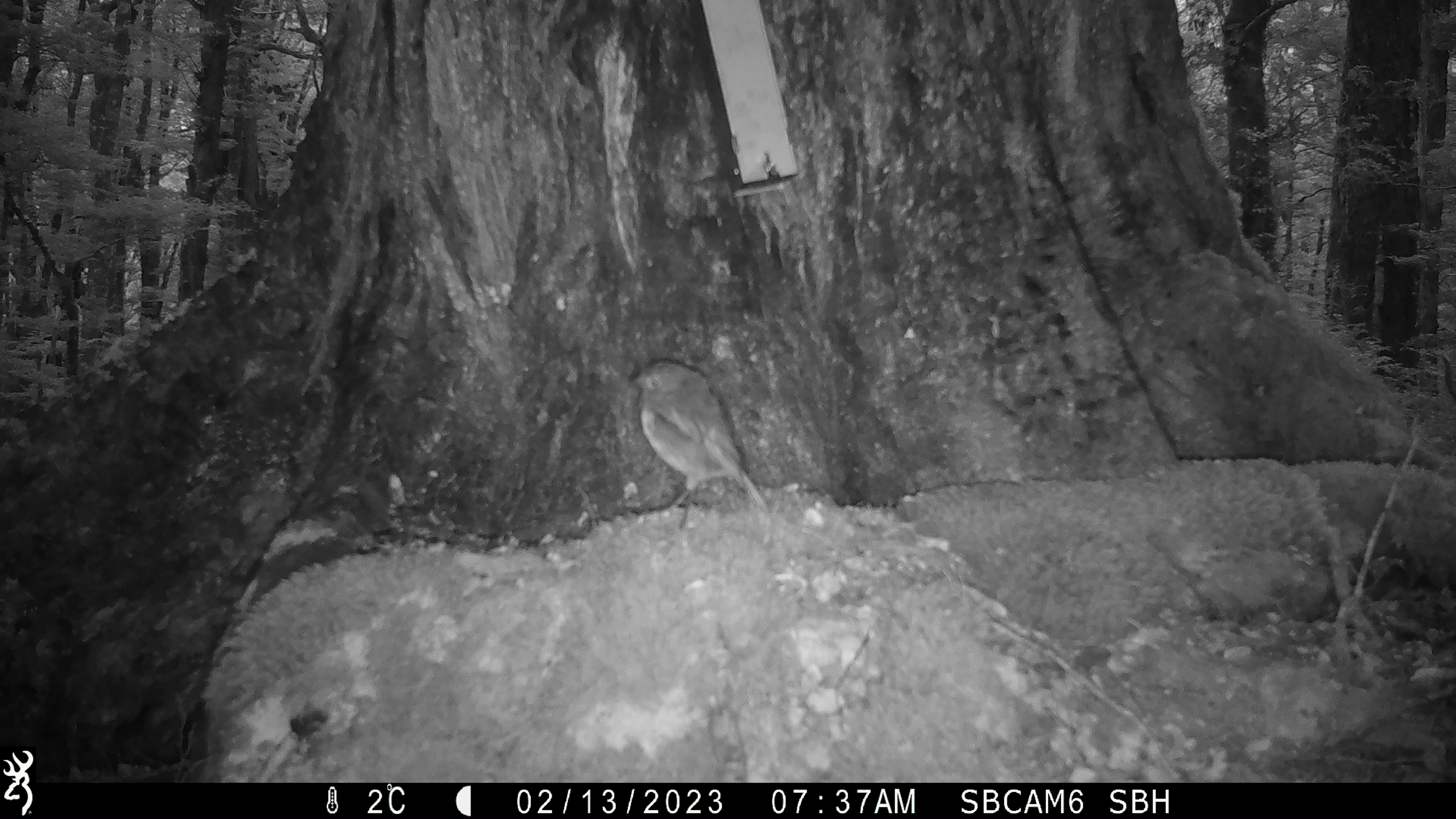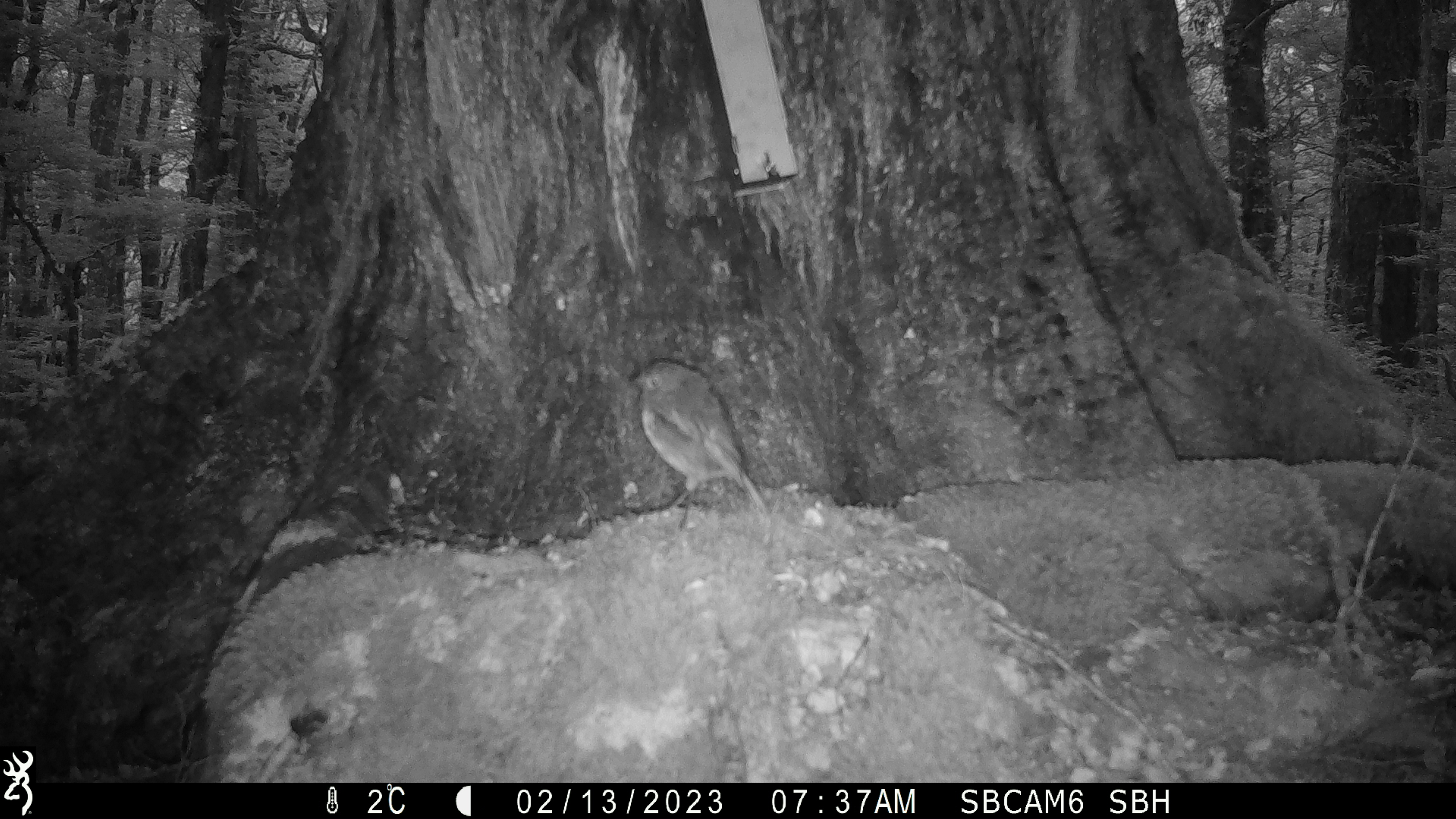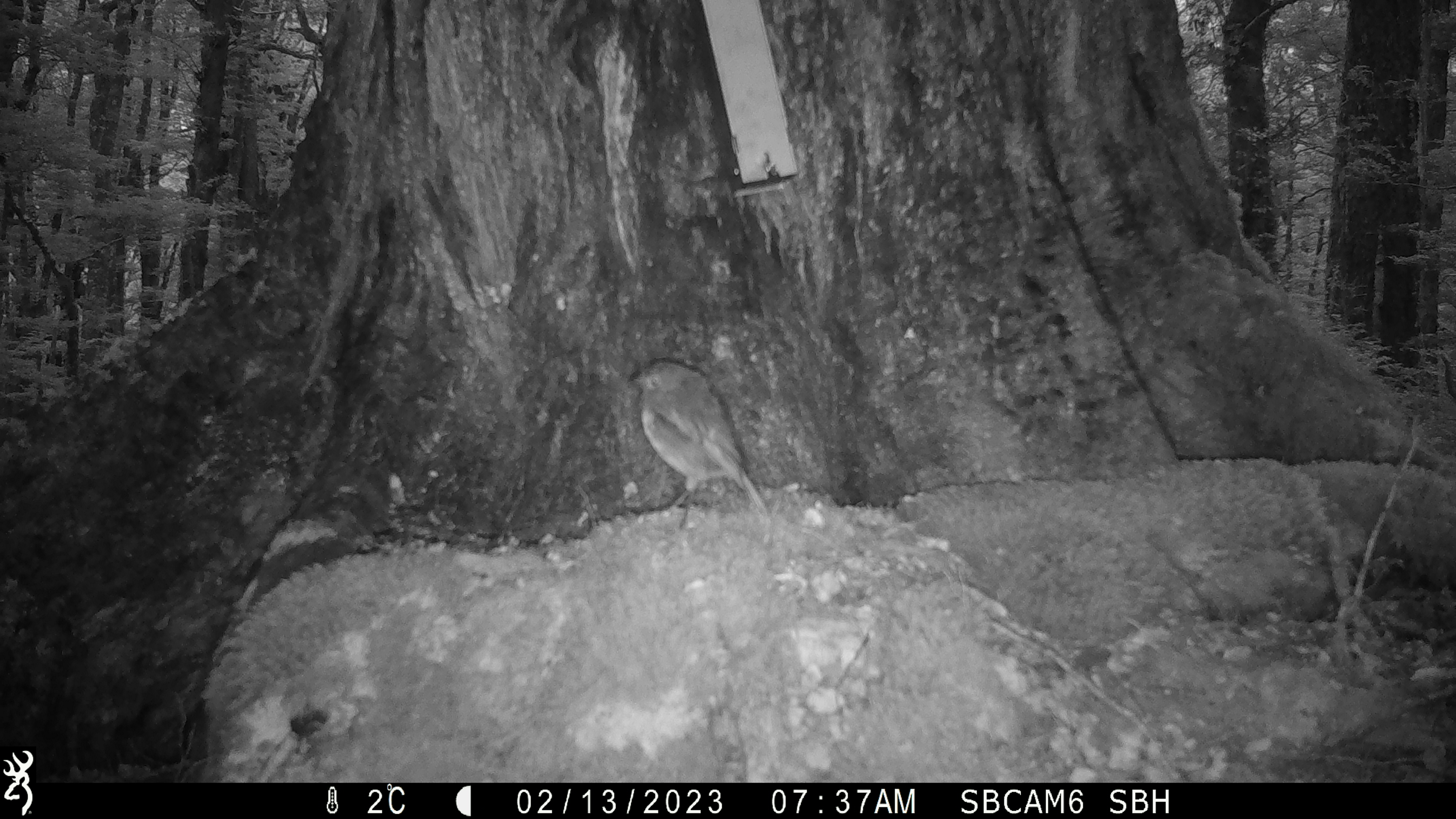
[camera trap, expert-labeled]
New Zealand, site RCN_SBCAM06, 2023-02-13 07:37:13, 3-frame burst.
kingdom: Animalia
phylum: Chordata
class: Aves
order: Passeriformes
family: Petroicidae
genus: Petroica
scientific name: Petroica australis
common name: new zealand robin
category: robin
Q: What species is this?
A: Robin (new zealand robin) (Petroica australis).